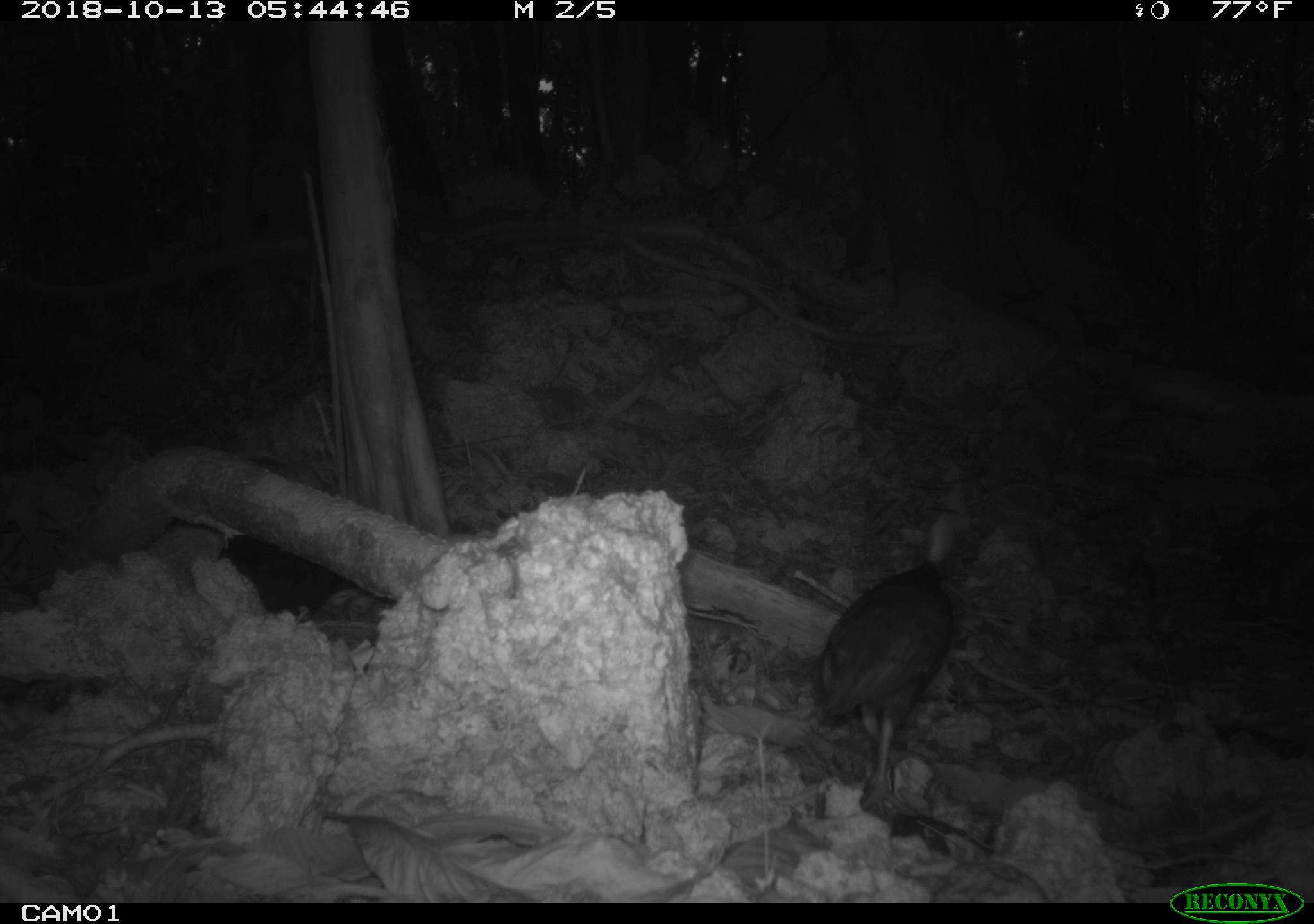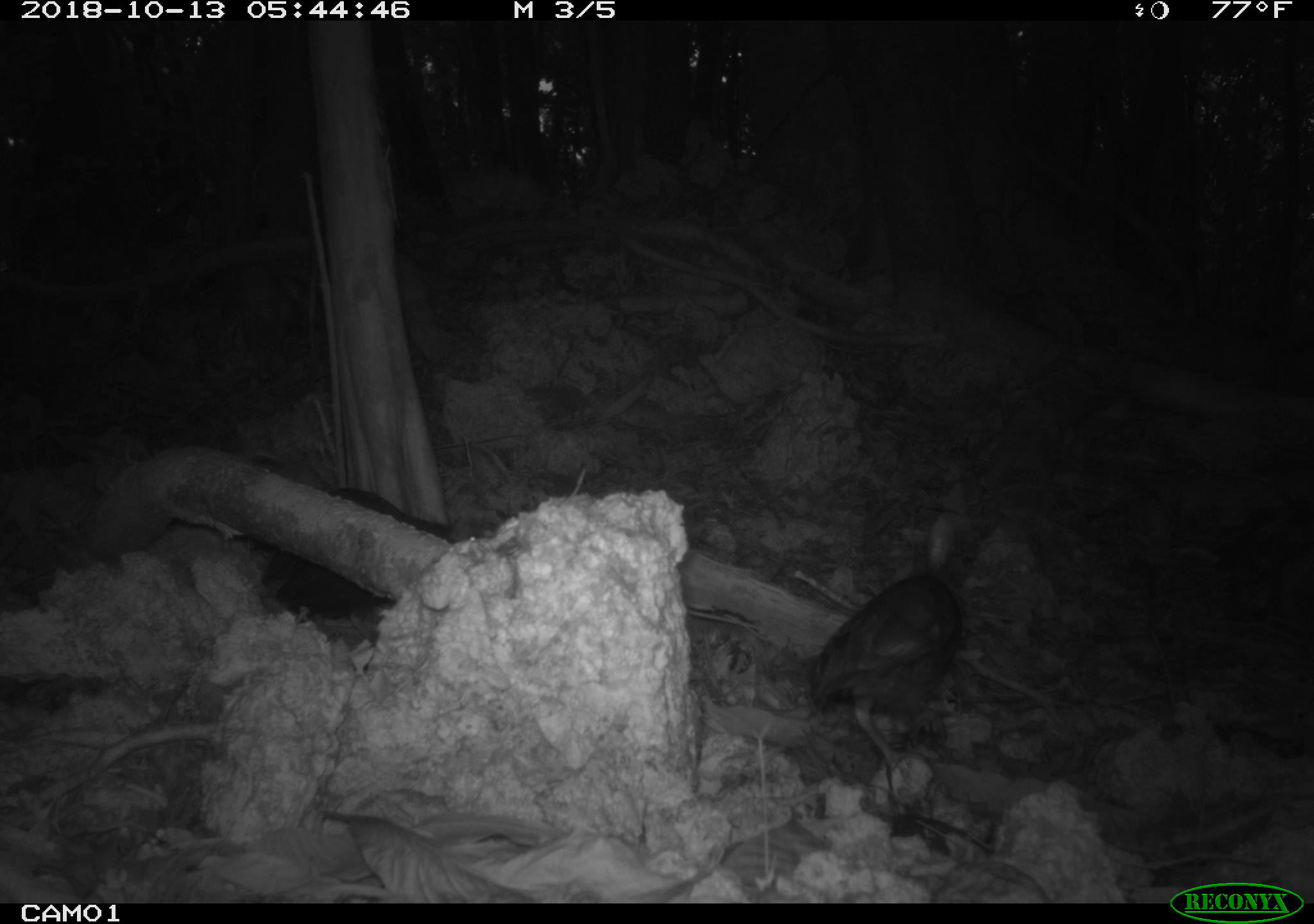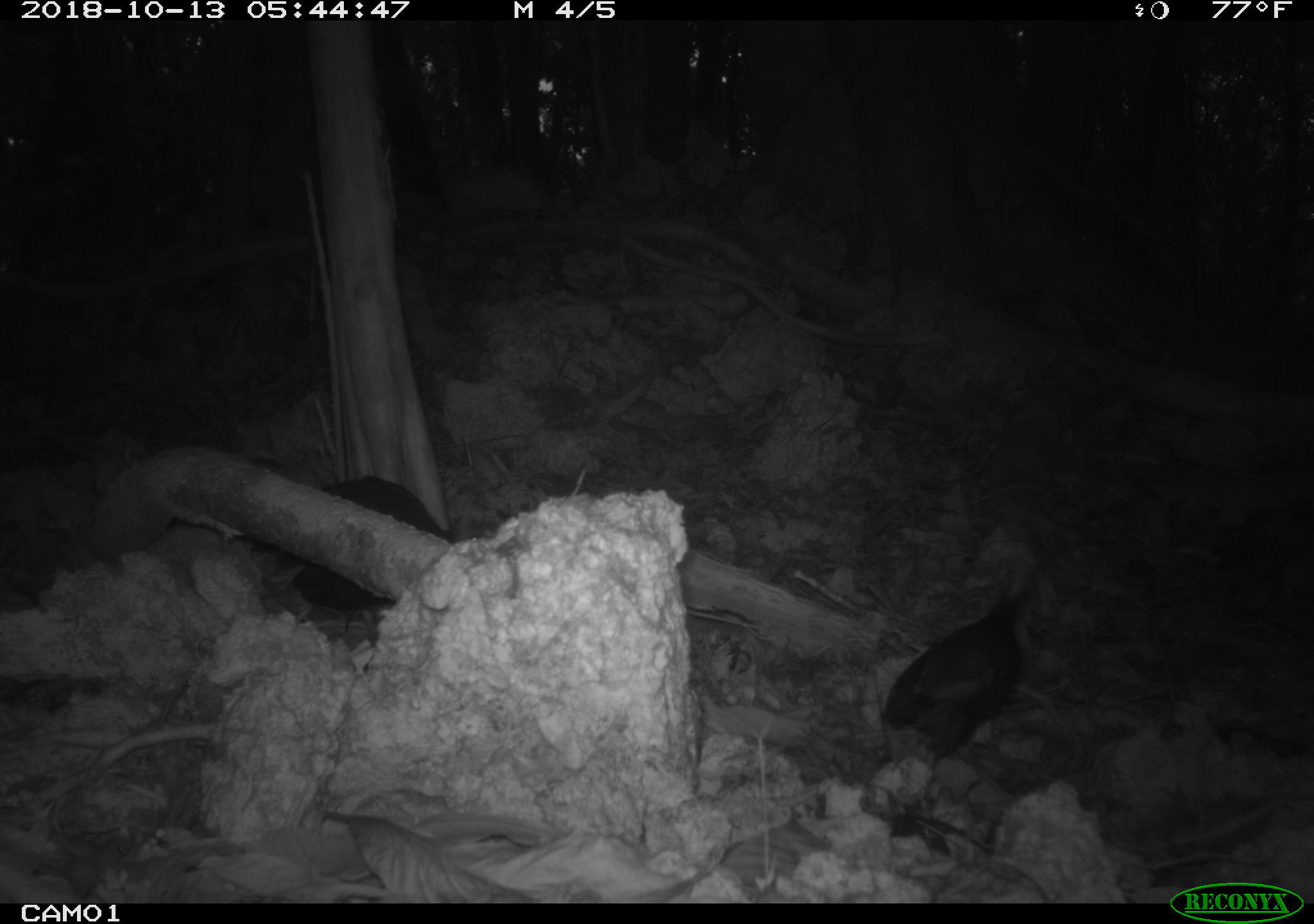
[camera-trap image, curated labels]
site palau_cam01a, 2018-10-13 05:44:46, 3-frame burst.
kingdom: Animalia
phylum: Chordata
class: Aves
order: Galliformes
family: Megapodiidae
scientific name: Megapodiidae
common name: megapode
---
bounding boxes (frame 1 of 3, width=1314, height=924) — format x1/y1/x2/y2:
megapode: 810/517/960/810; 211/527/354/627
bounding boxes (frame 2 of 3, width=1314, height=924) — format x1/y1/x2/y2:
megapode: 801/518/968/801; 279/483/450/619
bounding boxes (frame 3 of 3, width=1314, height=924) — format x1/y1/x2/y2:
megapode: 877/559/1041/773; 286/465/460/631